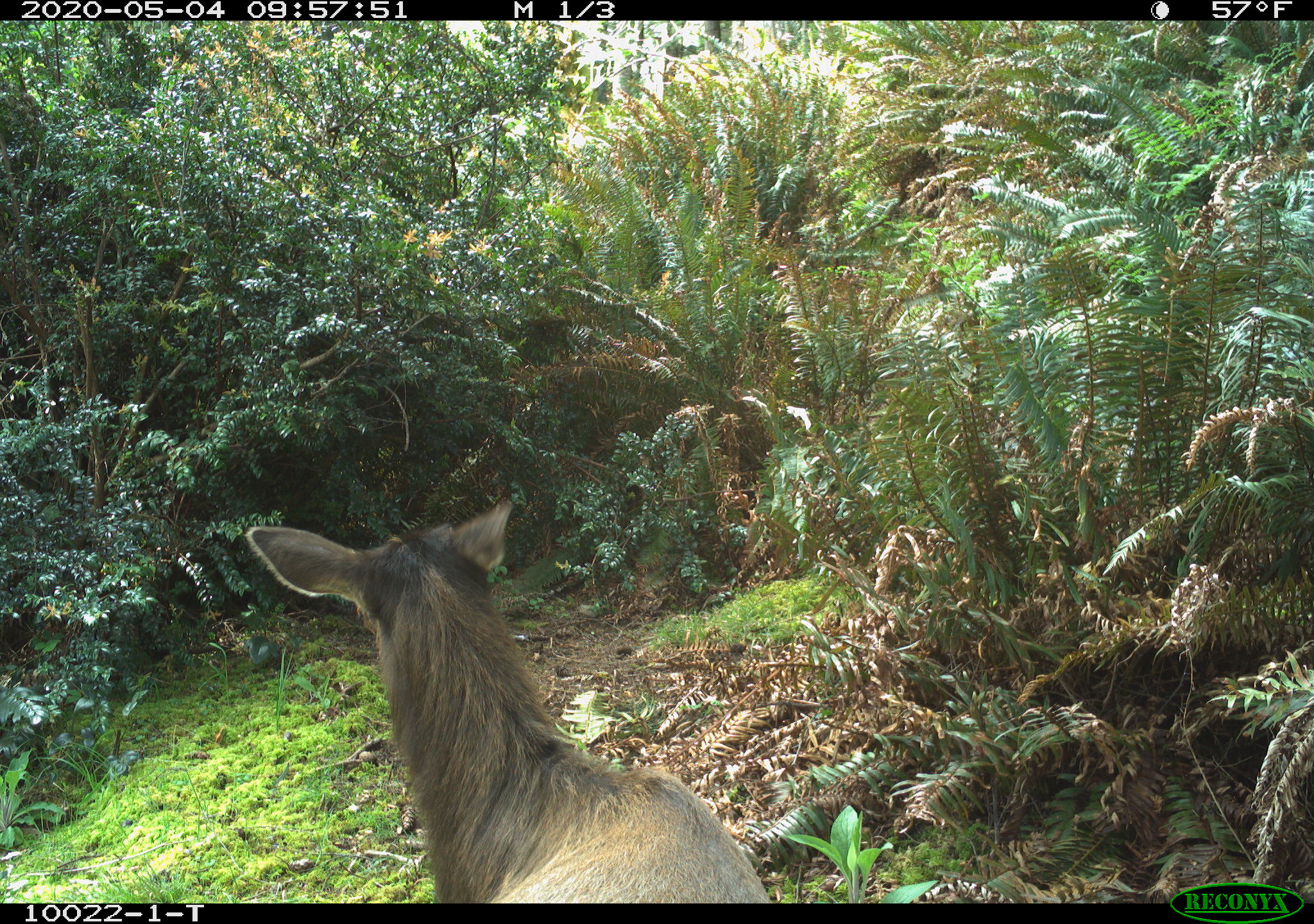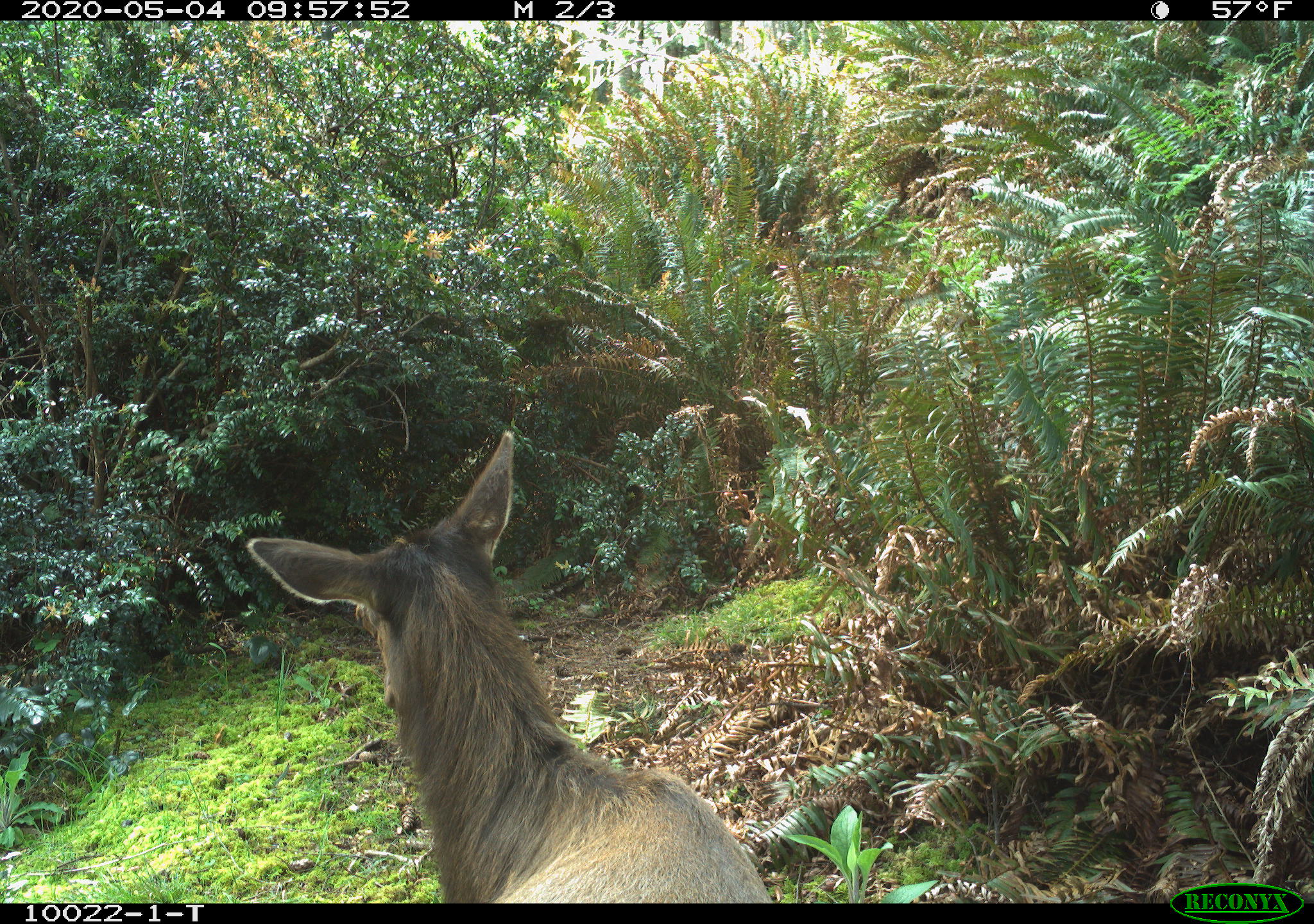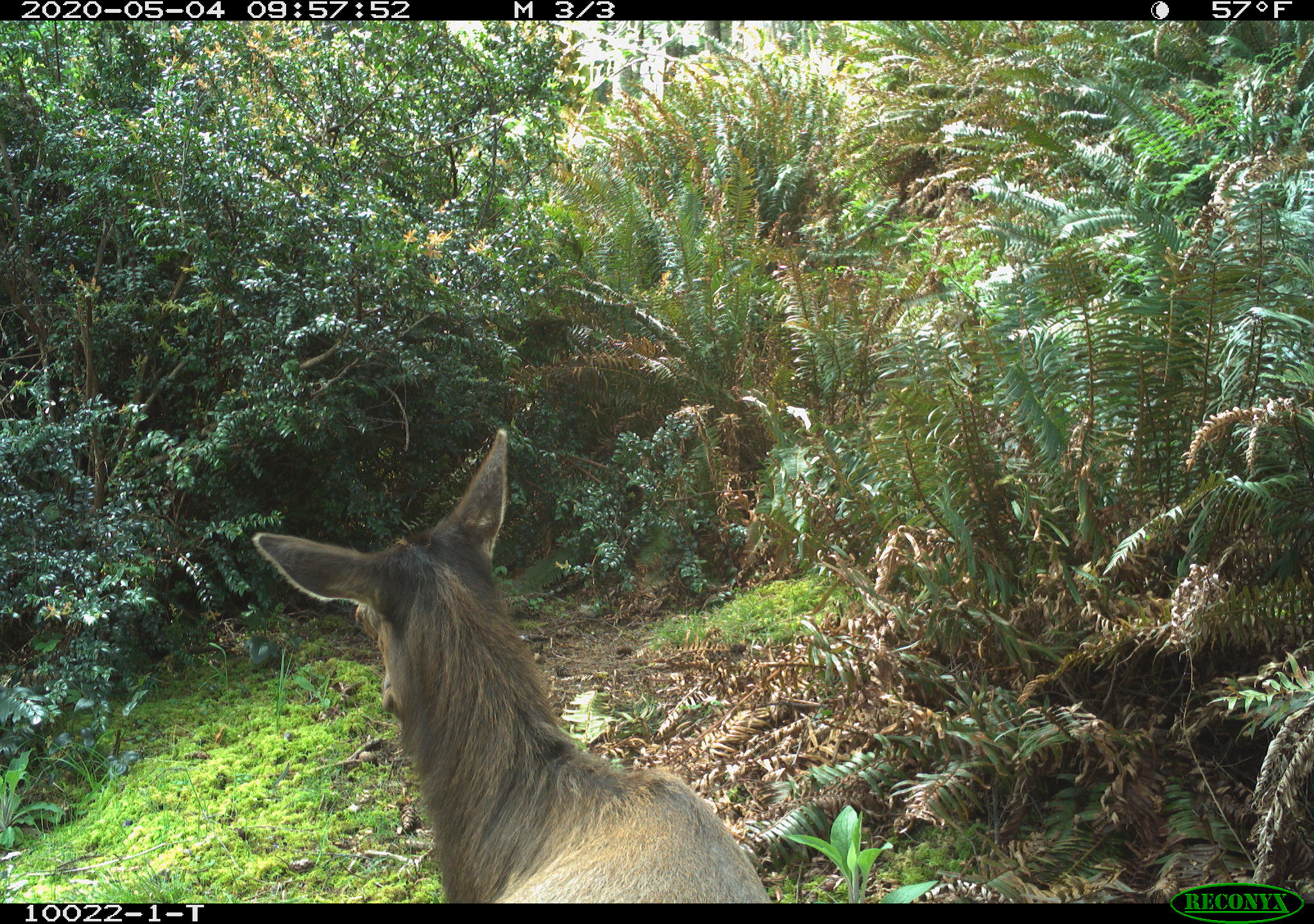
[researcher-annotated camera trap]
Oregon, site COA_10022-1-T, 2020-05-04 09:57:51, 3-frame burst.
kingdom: Animalia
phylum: Chordata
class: Mammalia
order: Artiodactyla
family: Cervidae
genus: Cervus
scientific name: Cervus canadensis roosevelti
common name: roosevelt elk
Roosevelt elk (Cervus canadensis roosevelti).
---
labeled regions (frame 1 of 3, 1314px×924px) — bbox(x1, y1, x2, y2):
roosevelt elk: bbox(240, 482, 775, 895)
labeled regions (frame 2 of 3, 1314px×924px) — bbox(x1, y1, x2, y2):
roosevelt elk: bbox(234, 420, 777, 895)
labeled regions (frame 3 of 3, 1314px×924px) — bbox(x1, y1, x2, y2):
roosevelt elk: bbox(245, 420, 772, 897)